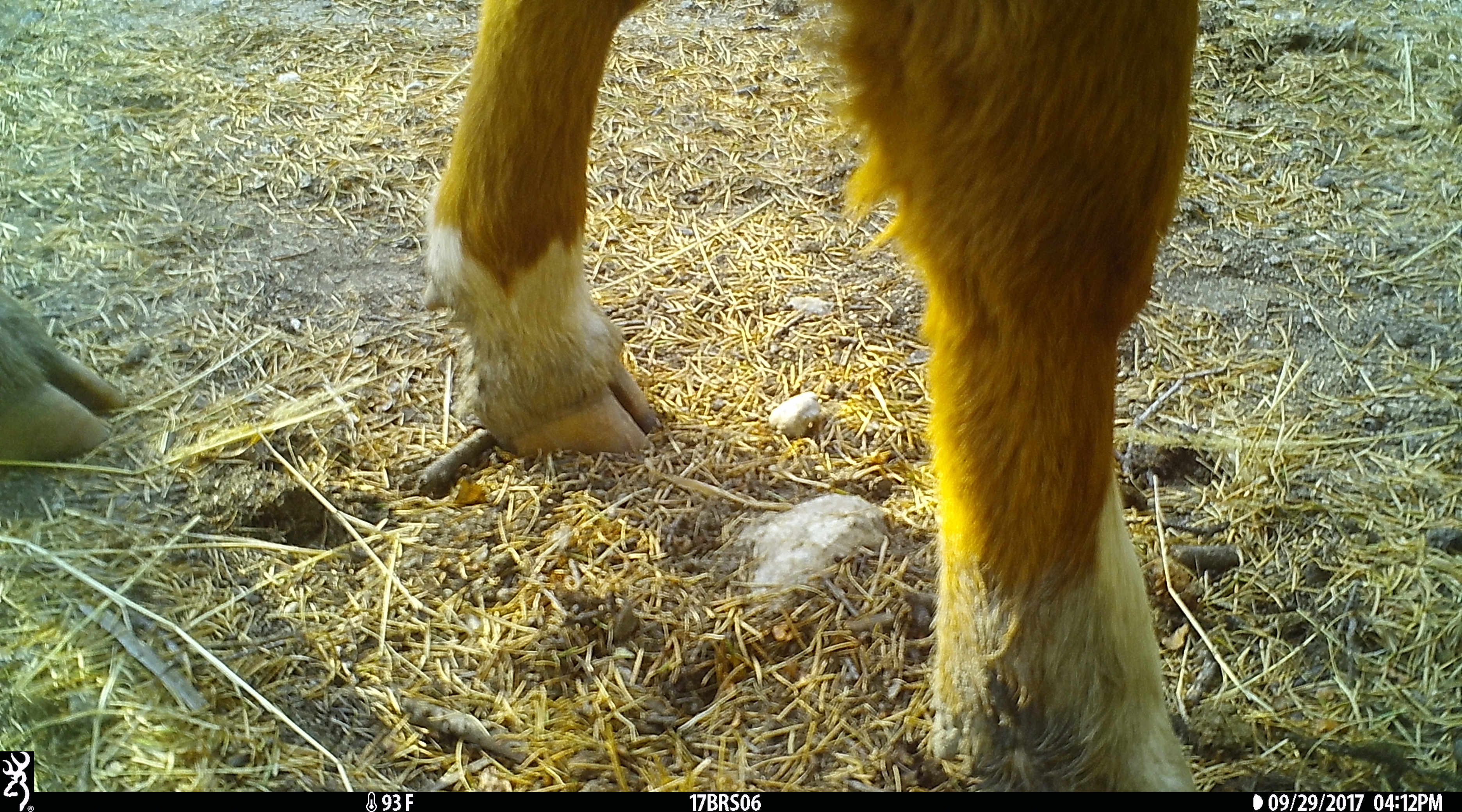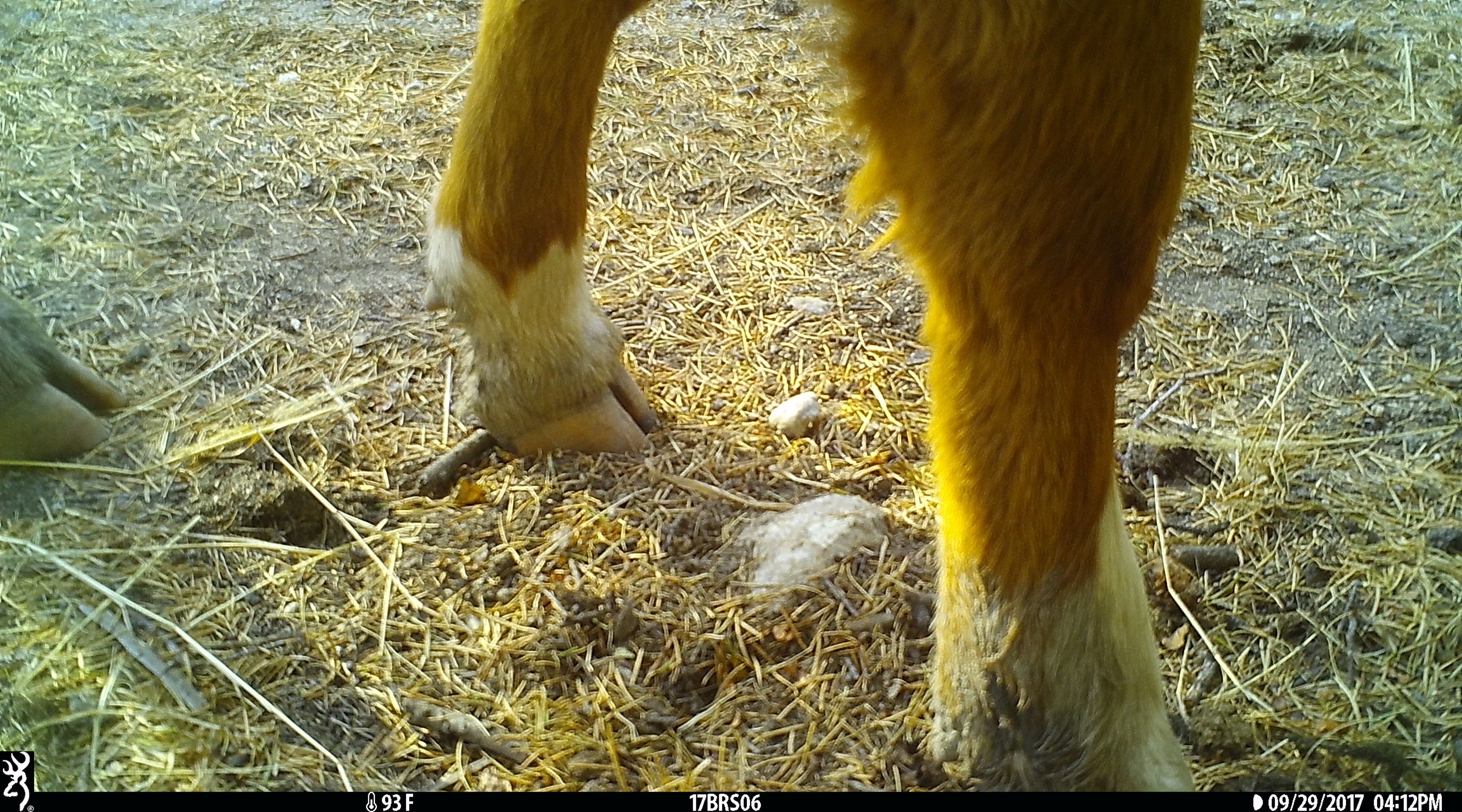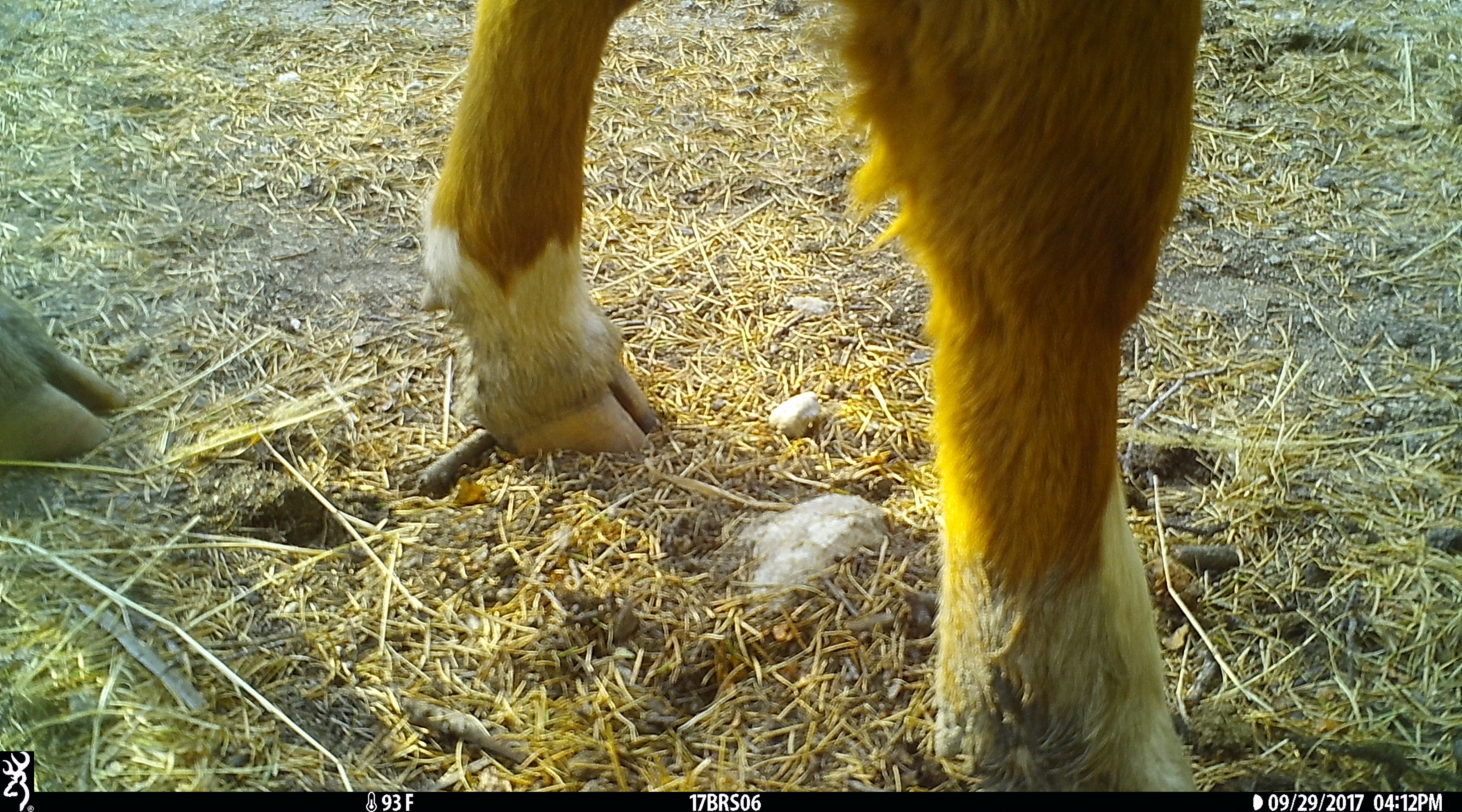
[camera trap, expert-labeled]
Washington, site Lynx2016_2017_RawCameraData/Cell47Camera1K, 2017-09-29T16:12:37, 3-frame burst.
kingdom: Animalia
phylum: Chordata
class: Mammalia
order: Artiodactyla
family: Bovidae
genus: Bos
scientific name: Bos taurus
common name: domestic cattle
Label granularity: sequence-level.